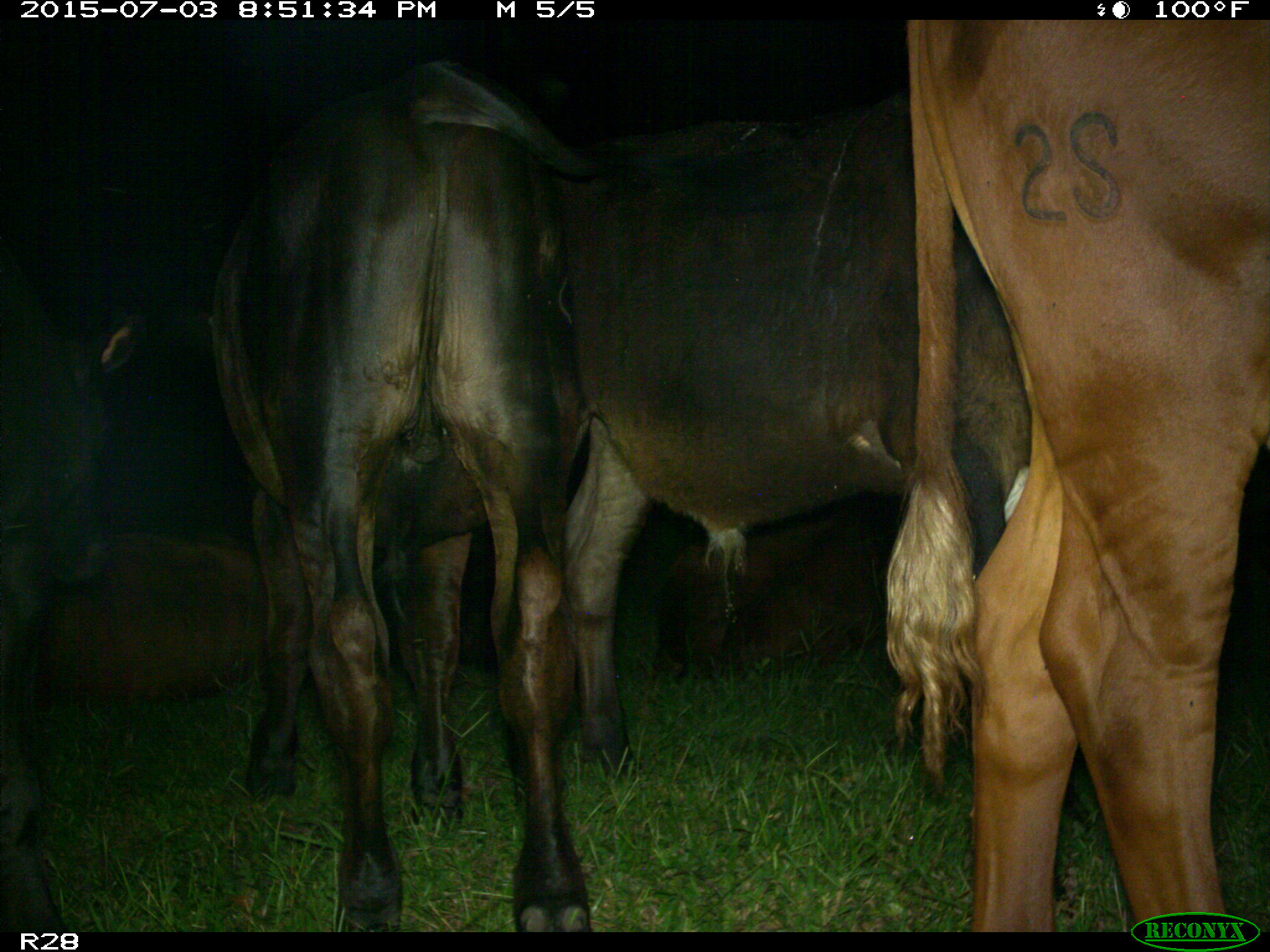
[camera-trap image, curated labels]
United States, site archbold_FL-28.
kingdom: Animalia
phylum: Chordata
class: Mammalia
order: Artiodactyla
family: Bovidae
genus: Bos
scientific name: Bos taurus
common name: domestic cow